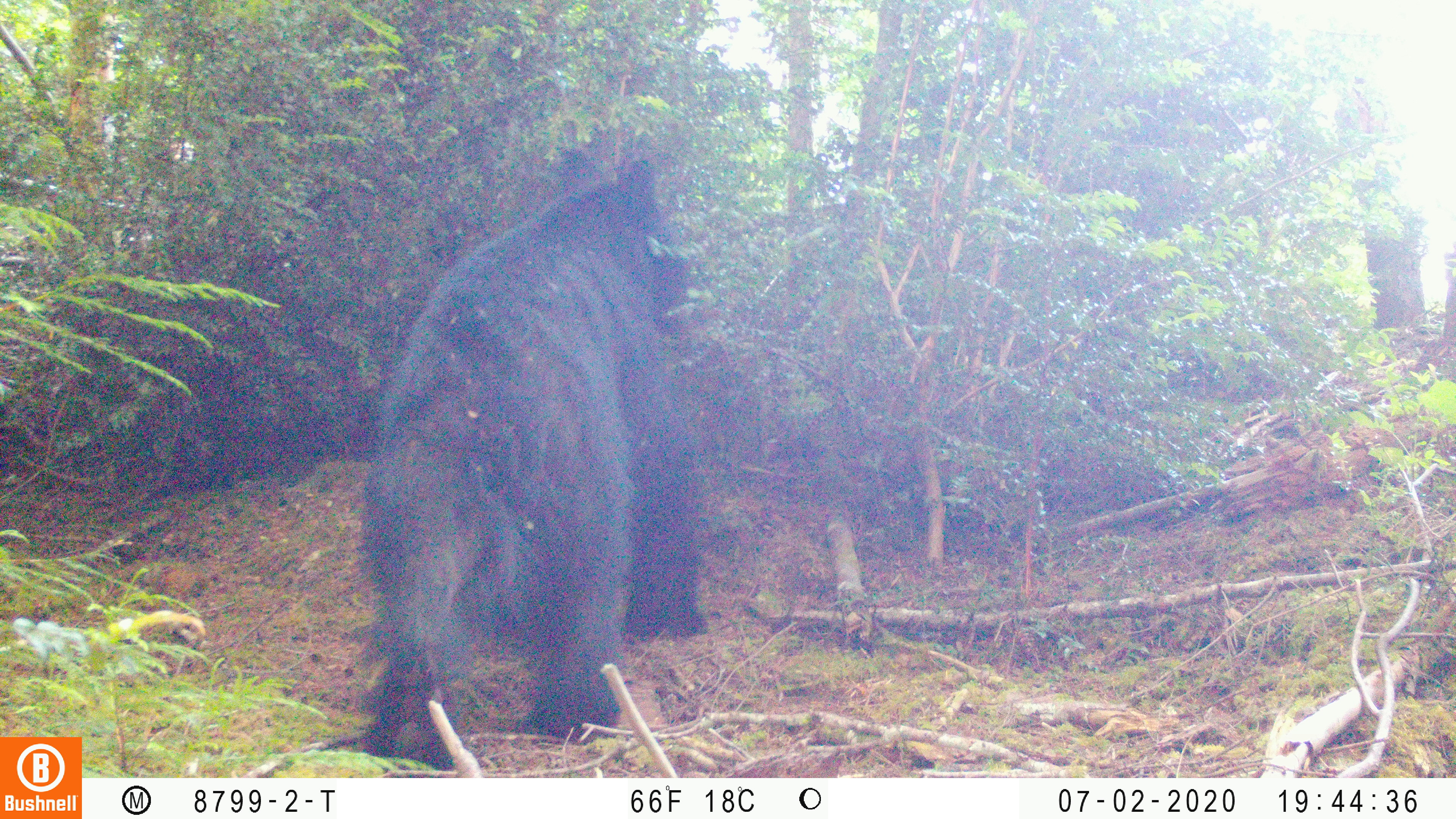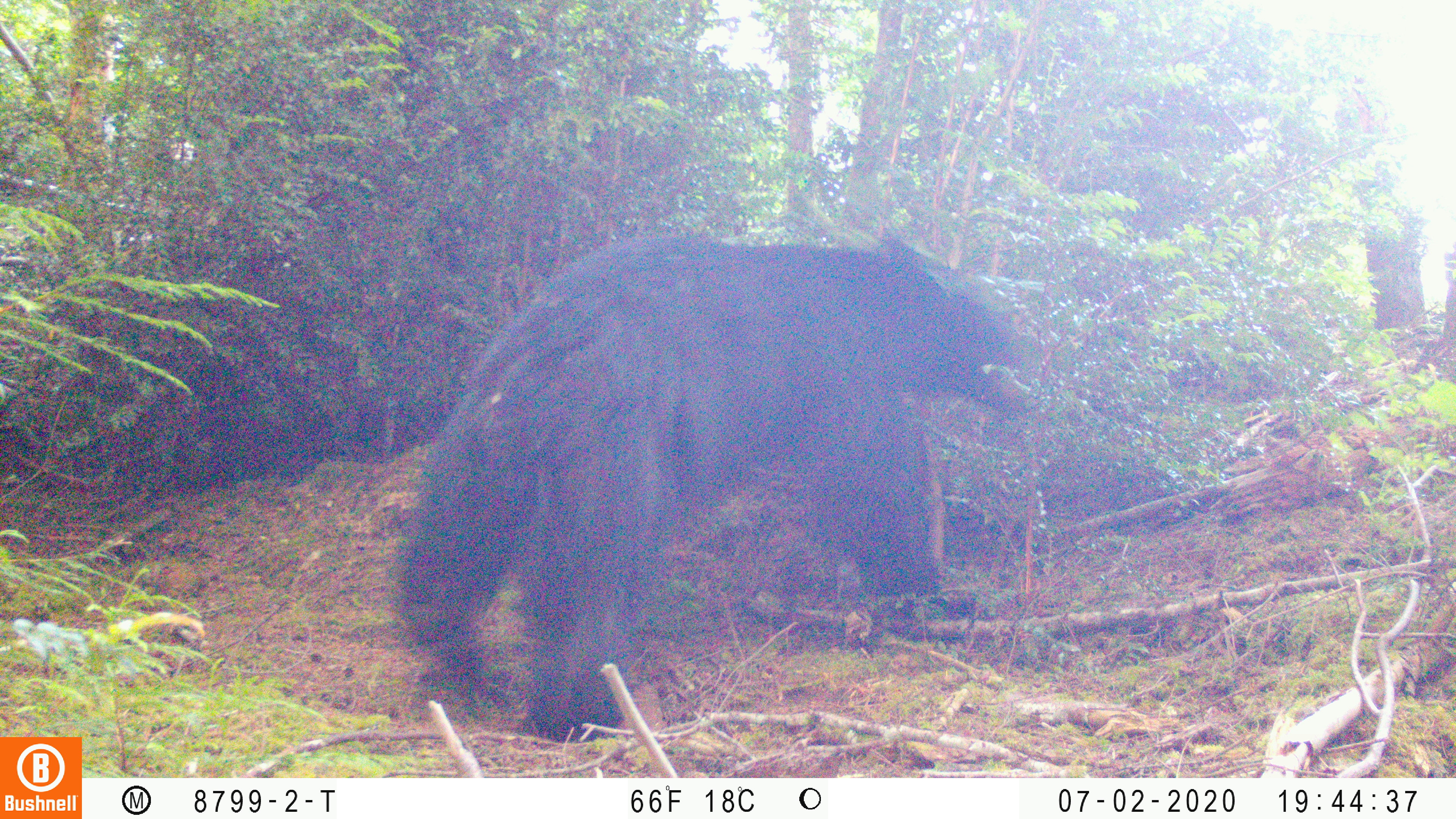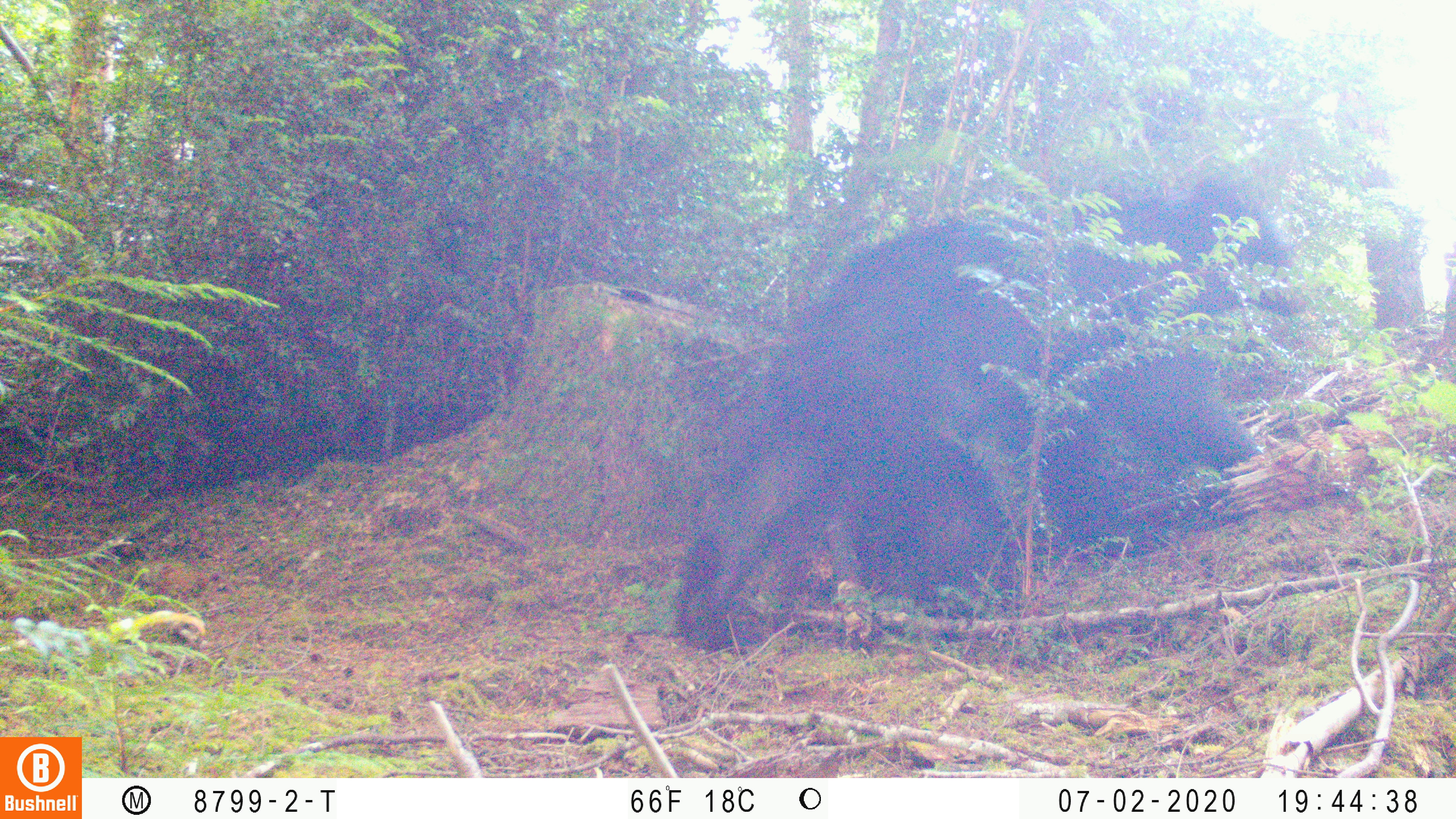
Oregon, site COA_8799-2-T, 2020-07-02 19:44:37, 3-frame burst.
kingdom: Animalia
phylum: Chordata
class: Mammalia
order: Carnivora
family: Ursidae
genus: Ursus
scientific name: Ursus americanus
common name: american black bear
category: black bear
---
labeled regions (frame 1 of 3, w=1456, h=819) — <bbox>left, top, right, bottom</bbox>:
black bear: <bbox>348, 145, 704, 771</bbox>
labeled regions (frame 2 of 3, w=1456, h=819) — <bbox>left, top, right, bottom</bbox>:
black bear: <bbox>395, 213, 1042, 742</bbox>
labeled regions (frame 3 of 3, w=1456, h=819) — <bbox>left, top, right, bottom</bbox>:
black bear: <bbox>676, 155, 1301, 651</bbox>